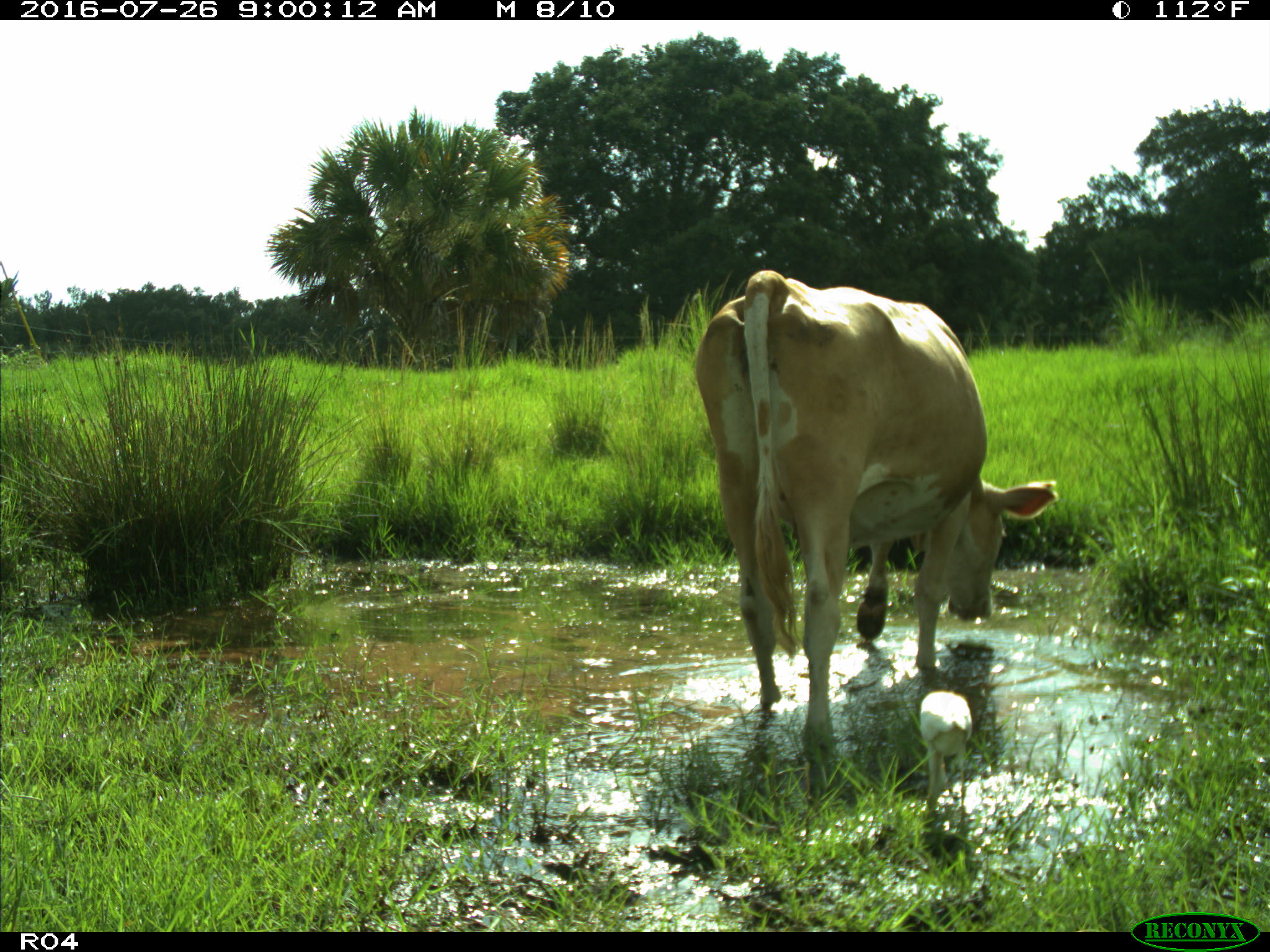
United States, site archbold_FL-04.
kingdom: Animalia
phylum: Chordata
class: Mammalia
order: Artiodactyla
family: Bovidae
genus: Bos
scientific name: Bos taurus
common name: domestic cow